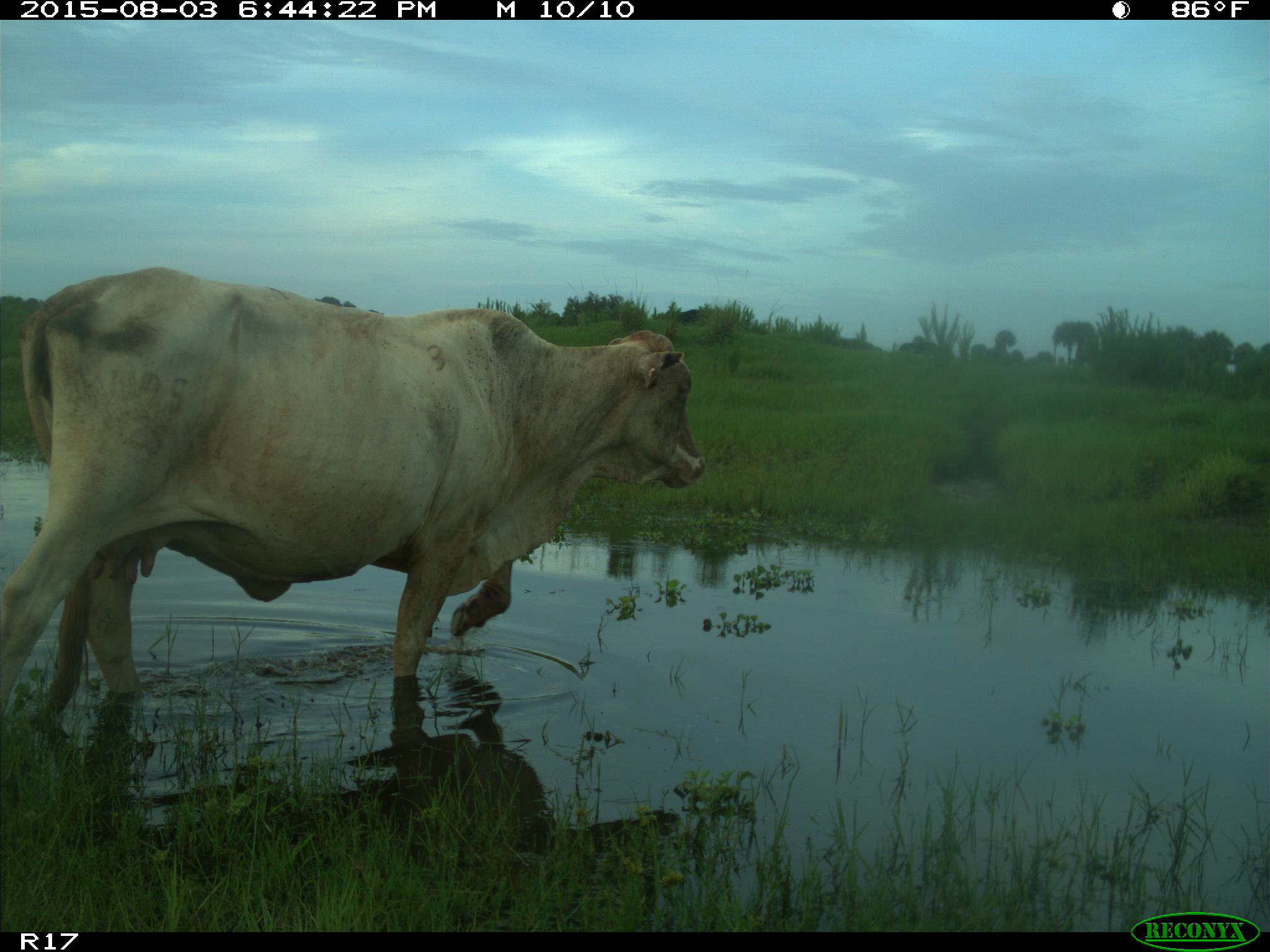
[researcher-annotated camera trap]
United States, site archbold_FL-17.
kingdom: Animalia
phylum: Chordata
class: Mammalia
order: Artiodactyla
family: Bovidae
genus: Bos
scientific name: Bos taurus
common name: domestic cow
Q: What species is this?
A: Bos taurus (domestic cow).